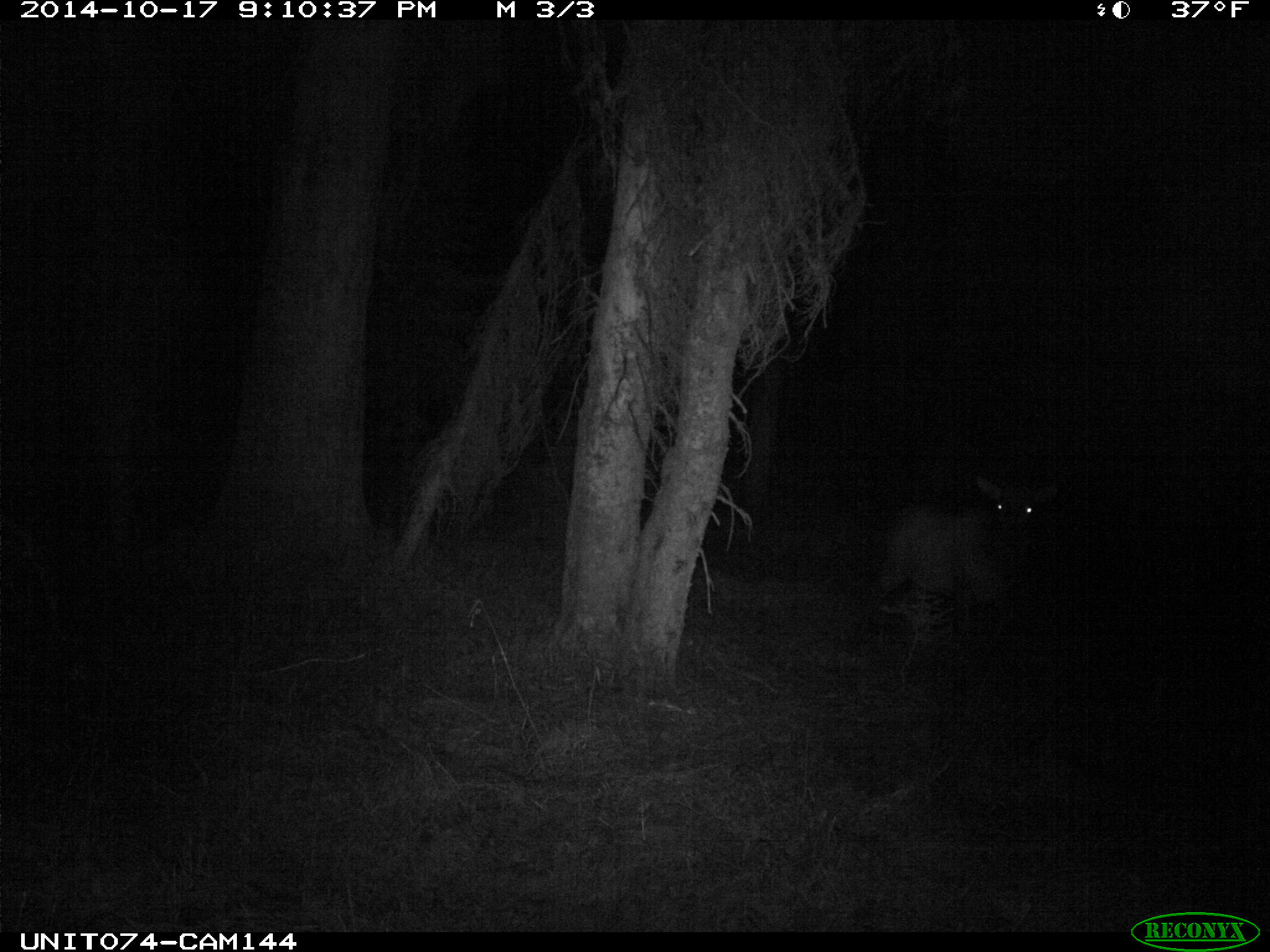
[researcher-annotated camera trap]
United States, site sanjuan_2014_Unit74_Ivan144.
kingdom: Animalia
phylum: Chordata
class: Mammalia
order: Artiodactyla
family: Cervidae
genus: Cervus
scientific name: Cervus elaphus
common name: red deer